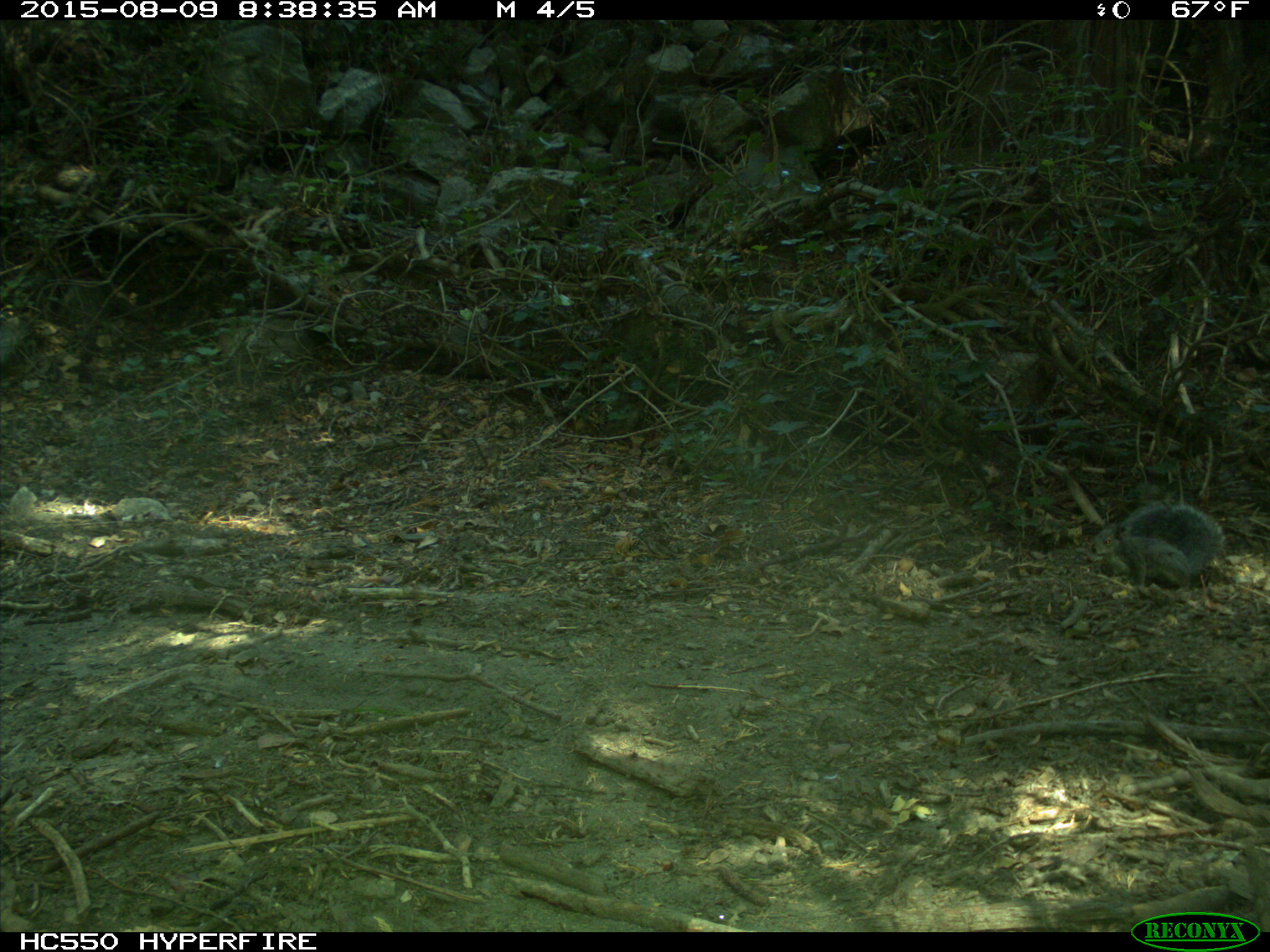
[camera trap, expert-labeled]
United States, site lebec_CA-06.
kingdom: Animalia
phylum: Chordata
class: Mammalia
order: Rodentia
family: Sciuridae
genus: Sciurus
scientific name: Sciurus carolinensis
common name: eastern gray squirrel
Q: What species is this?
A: Sciurus carolinensis (eastern gray squirrel).